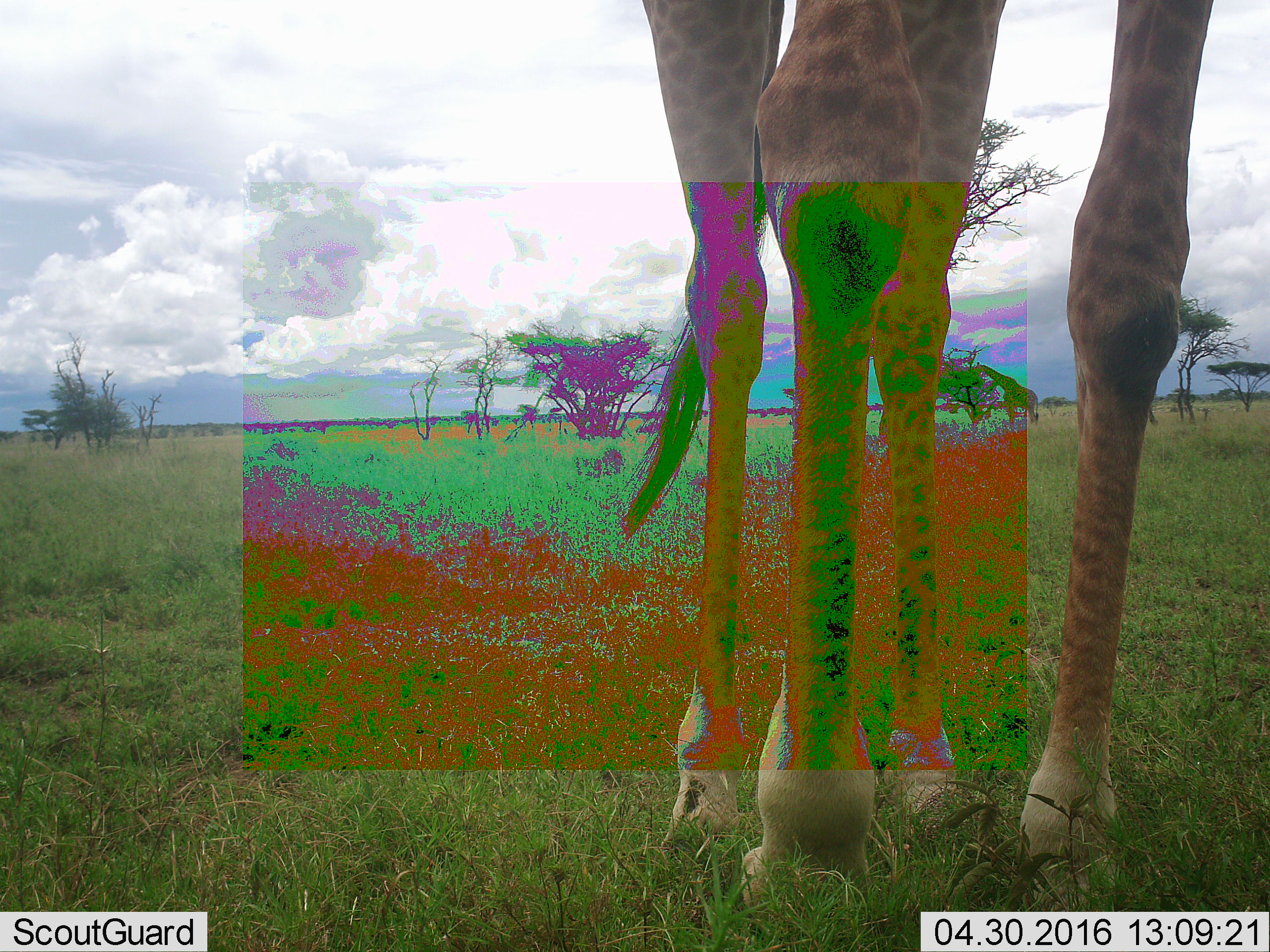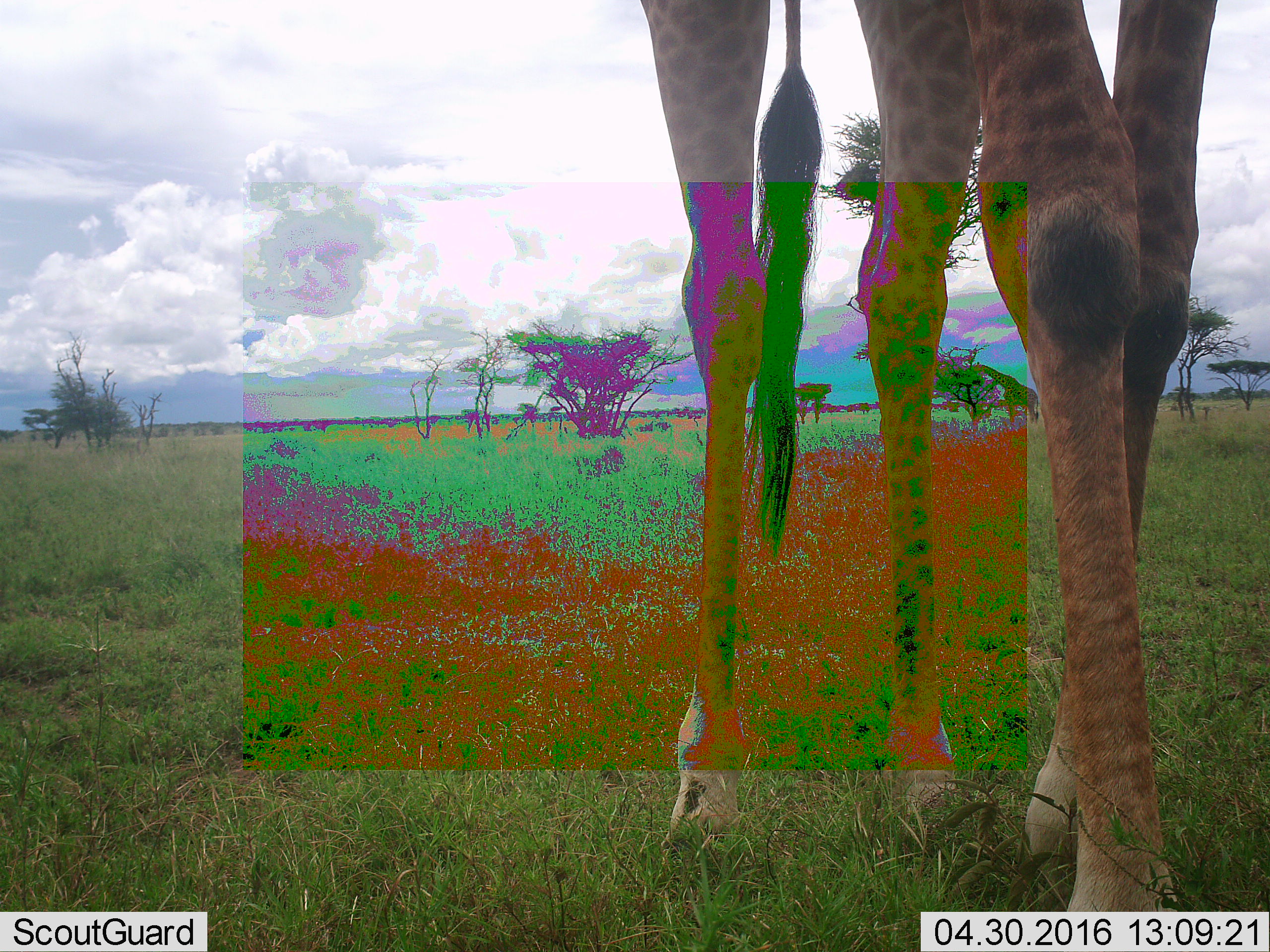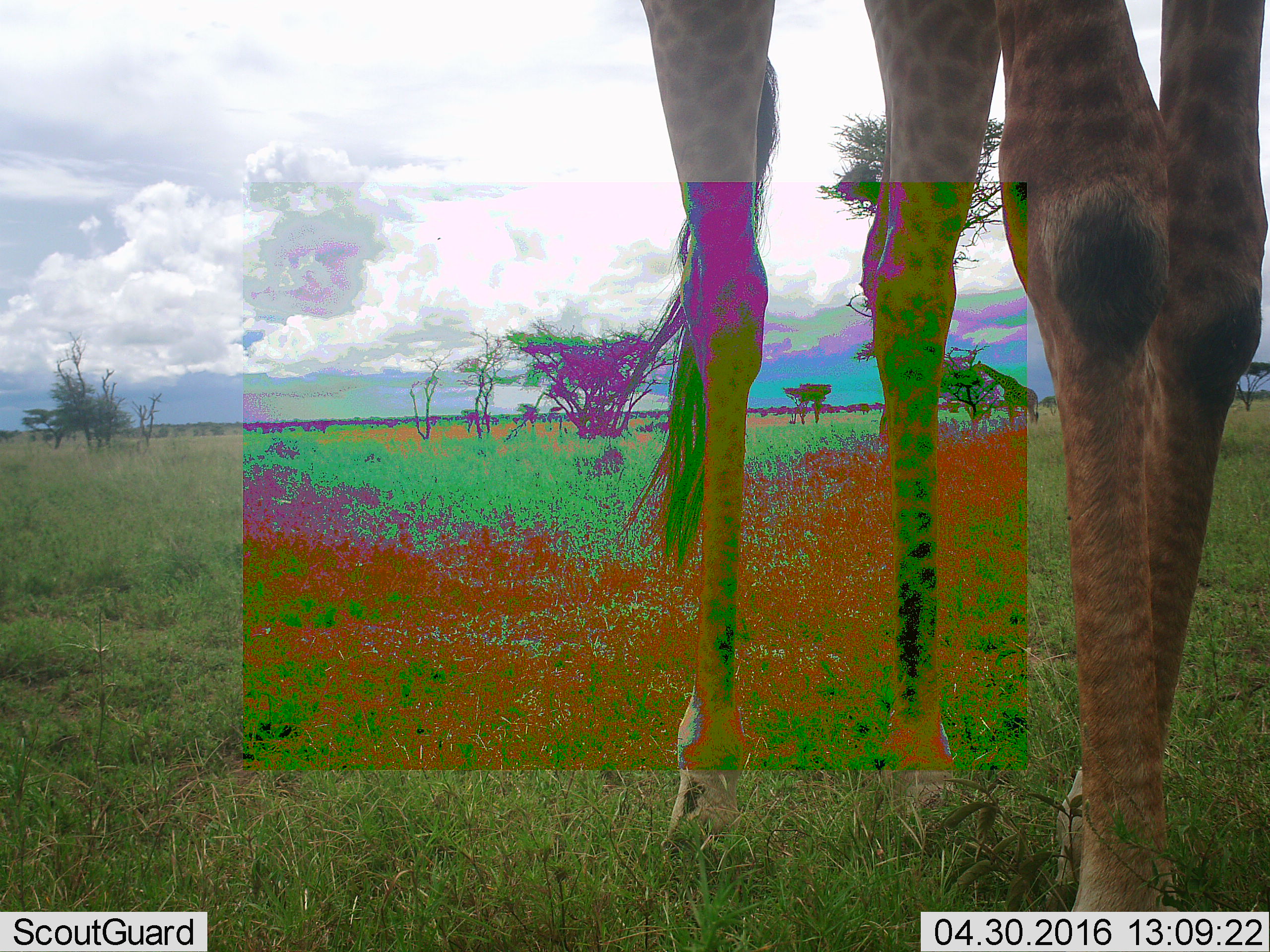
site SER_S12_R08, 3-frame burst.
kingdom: Animalia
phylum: Chordata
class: Mammalia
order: Artiodactyla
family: Giraffidae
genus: Giraffa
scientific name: Giraffa camelopardalis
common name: giraffe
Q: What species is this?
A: Giraffe (Giraffa camelopardalis).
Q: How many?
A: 1.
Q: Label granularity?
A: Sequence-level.